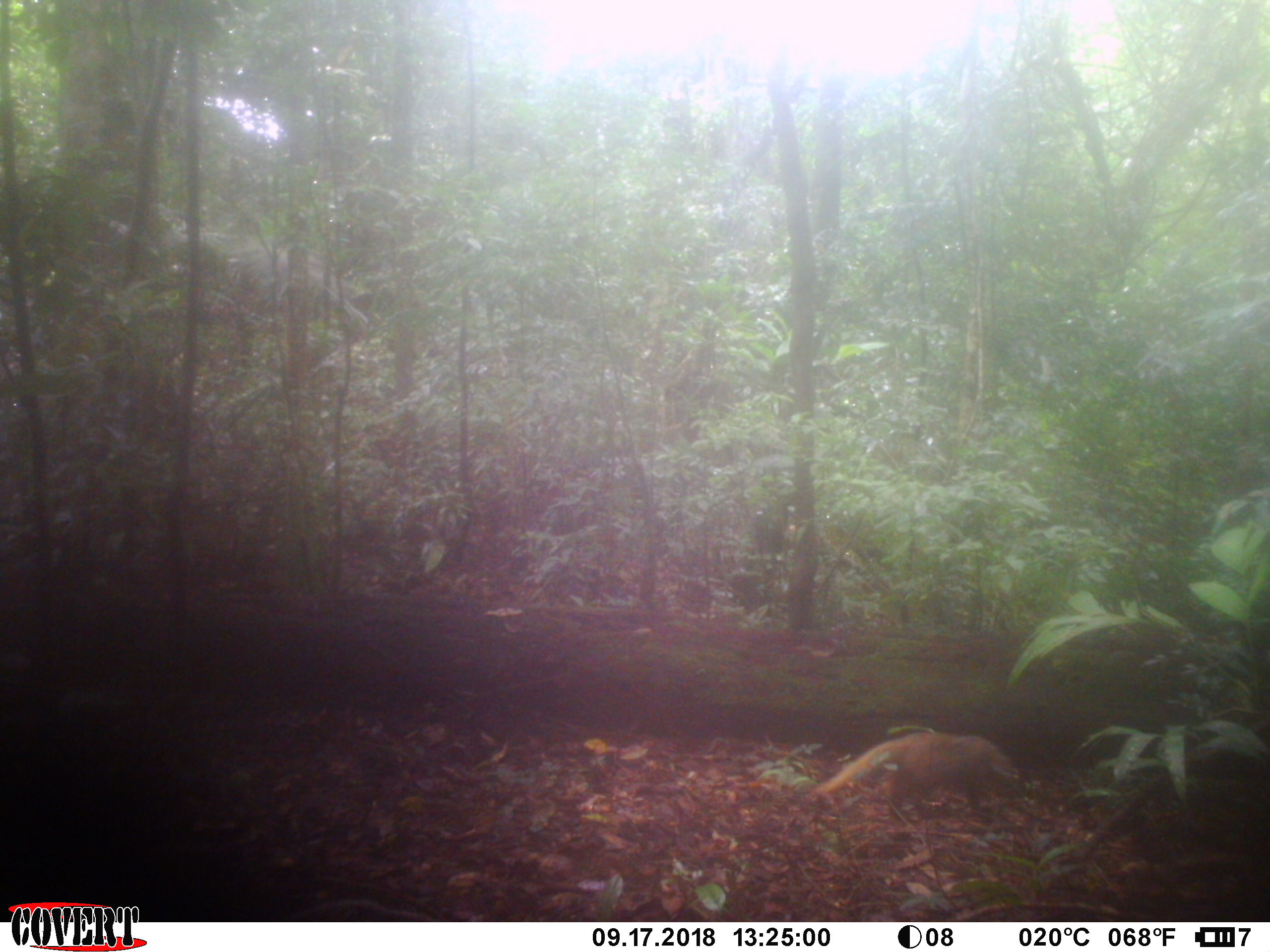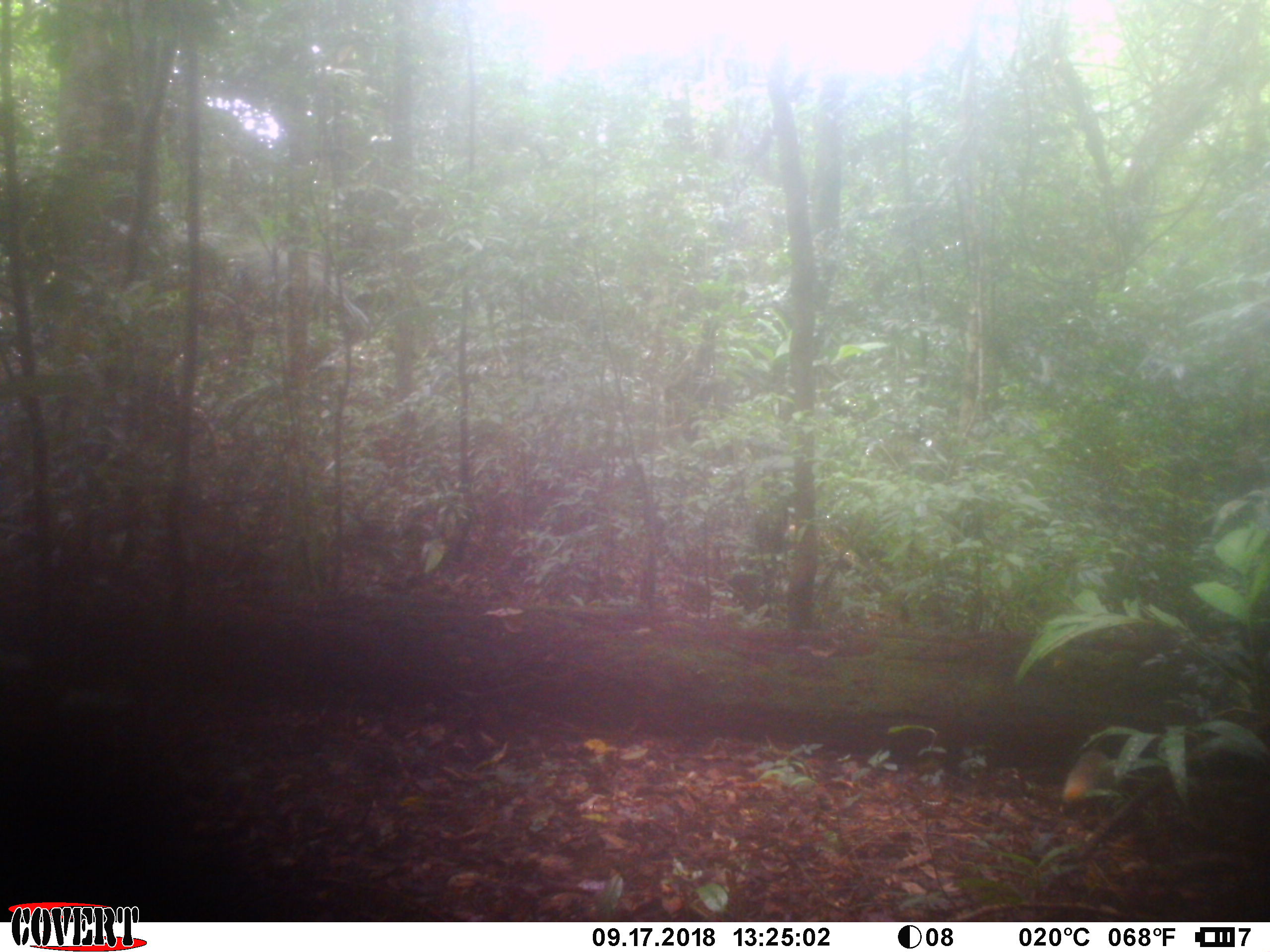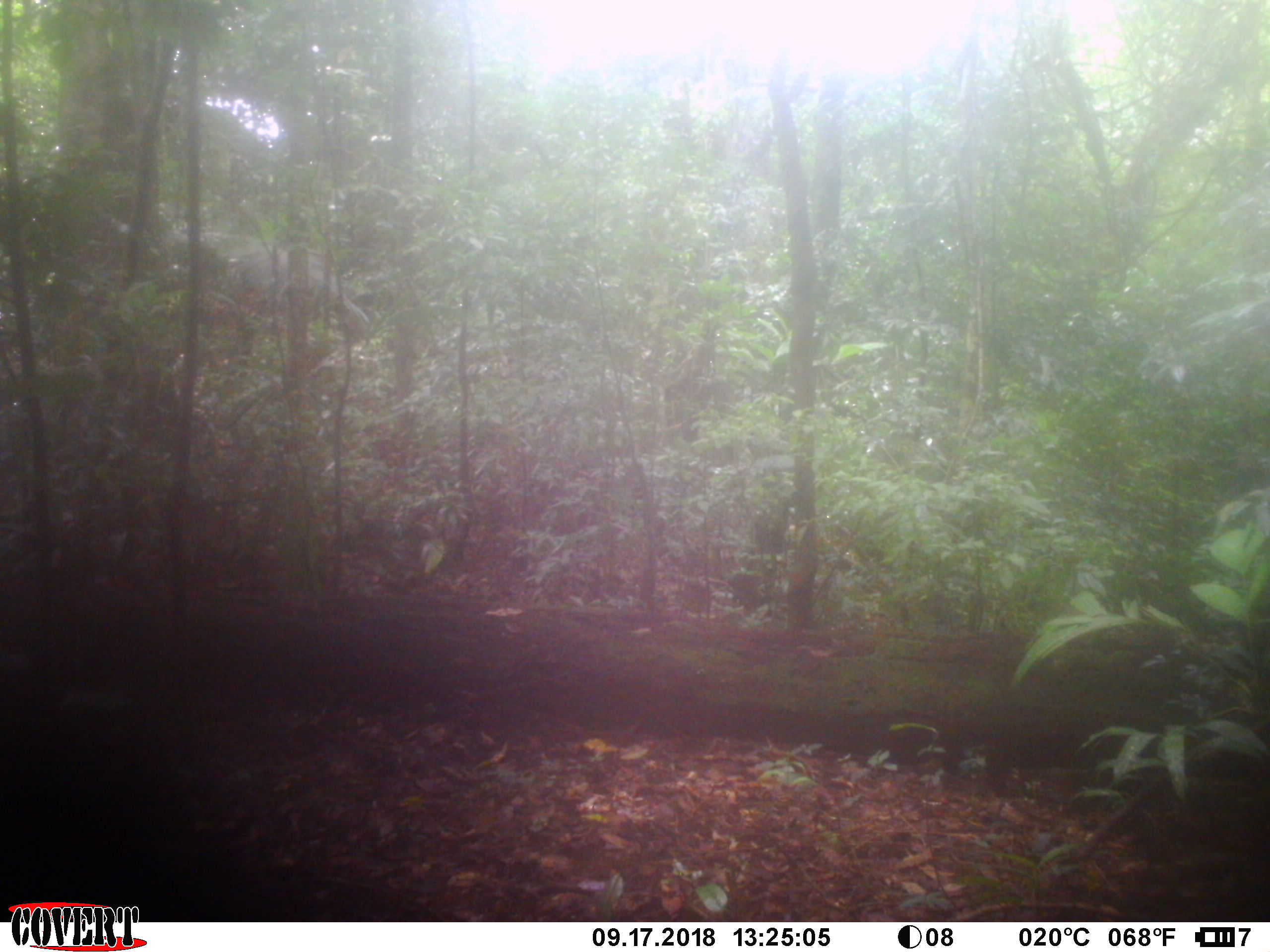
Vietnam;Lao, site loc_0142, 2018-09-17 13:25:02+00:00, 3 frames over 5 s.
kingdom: Animalia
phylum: Chordata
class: Mammalia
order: Carnivora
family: Herpestidae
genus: Urva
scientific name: Urva urva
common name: crab-eating mongoose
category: crab eating mongoose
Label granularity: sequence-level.